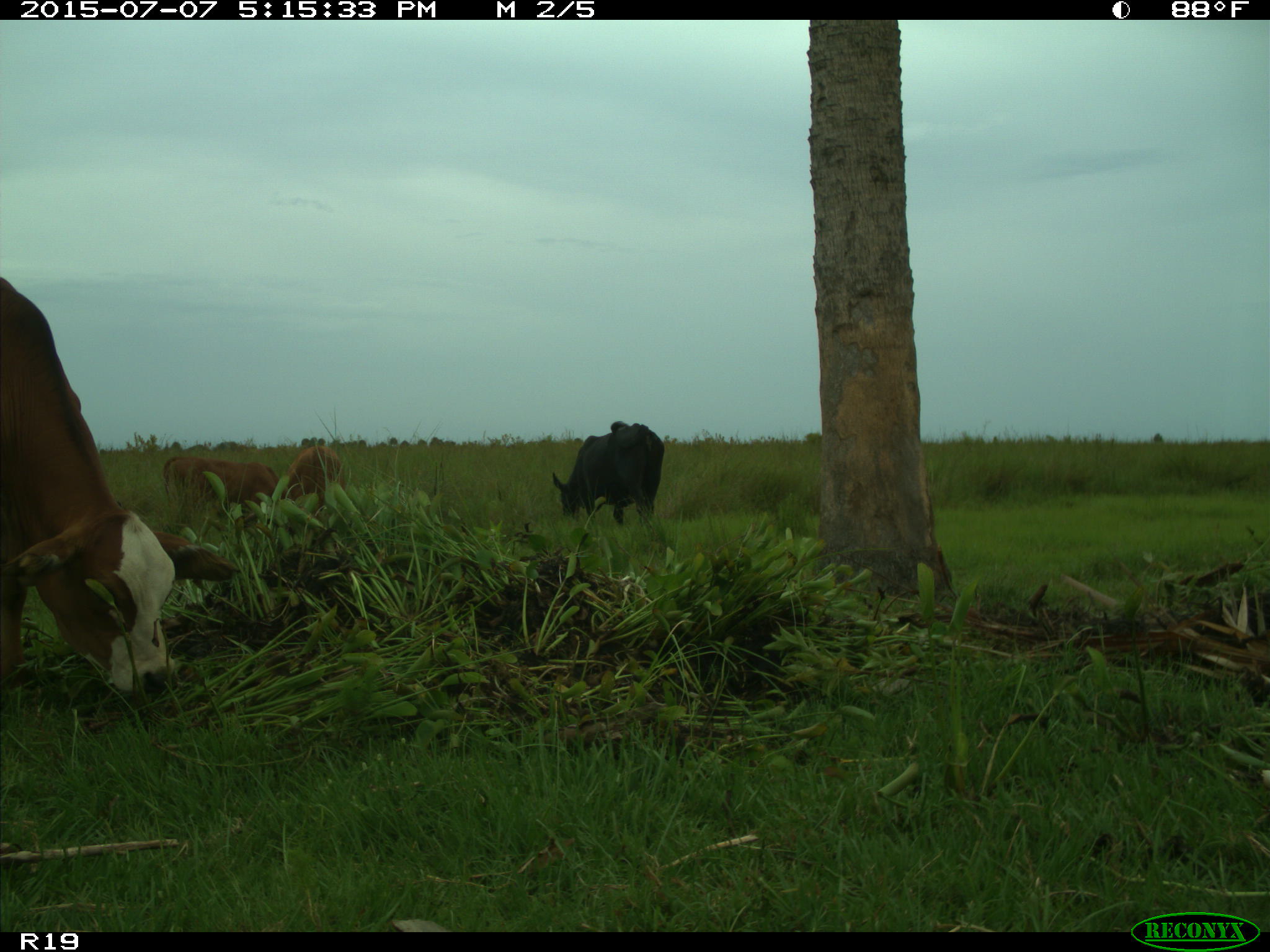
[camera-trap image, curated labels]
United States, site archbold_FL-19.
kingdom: Animalia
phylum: Chordata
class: Mammalia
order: Artiodactyla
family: Bovidae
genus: Bos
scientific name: Bos taurus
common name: domestic cow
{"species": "Bos taurus (domestic cow)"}